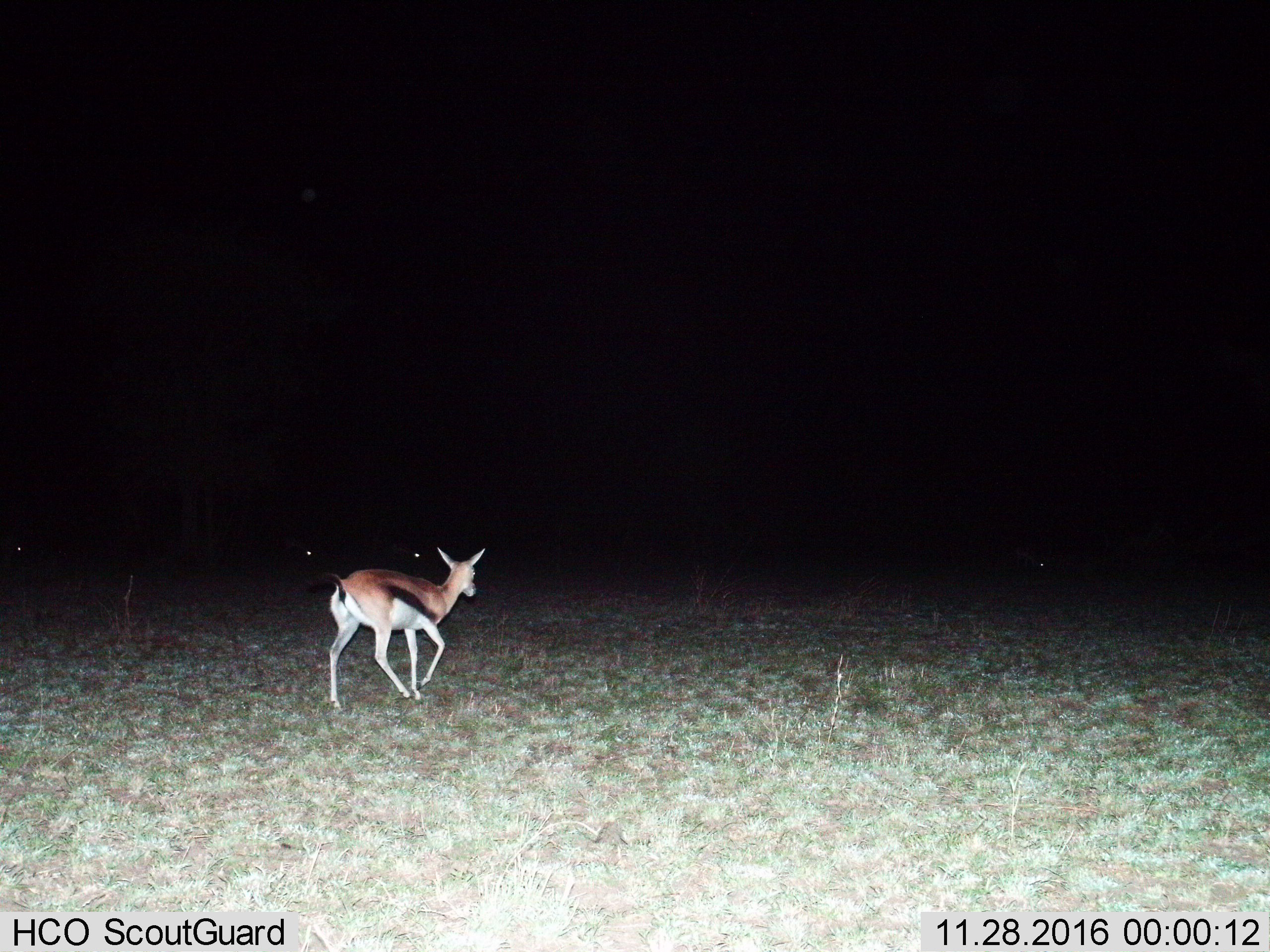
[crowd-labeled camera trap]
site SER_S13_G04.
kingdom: Animalia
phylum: Chordata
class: Mammalia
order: Artiodactyla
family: Bovidae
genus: Eudorcas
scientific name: Eudorcas thomsonii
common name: thomson's gazelle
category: gazellethomsons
Gazellethomsons (thomson's gazelle) (Eudorcas thomsonii), count 1. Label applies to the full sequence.